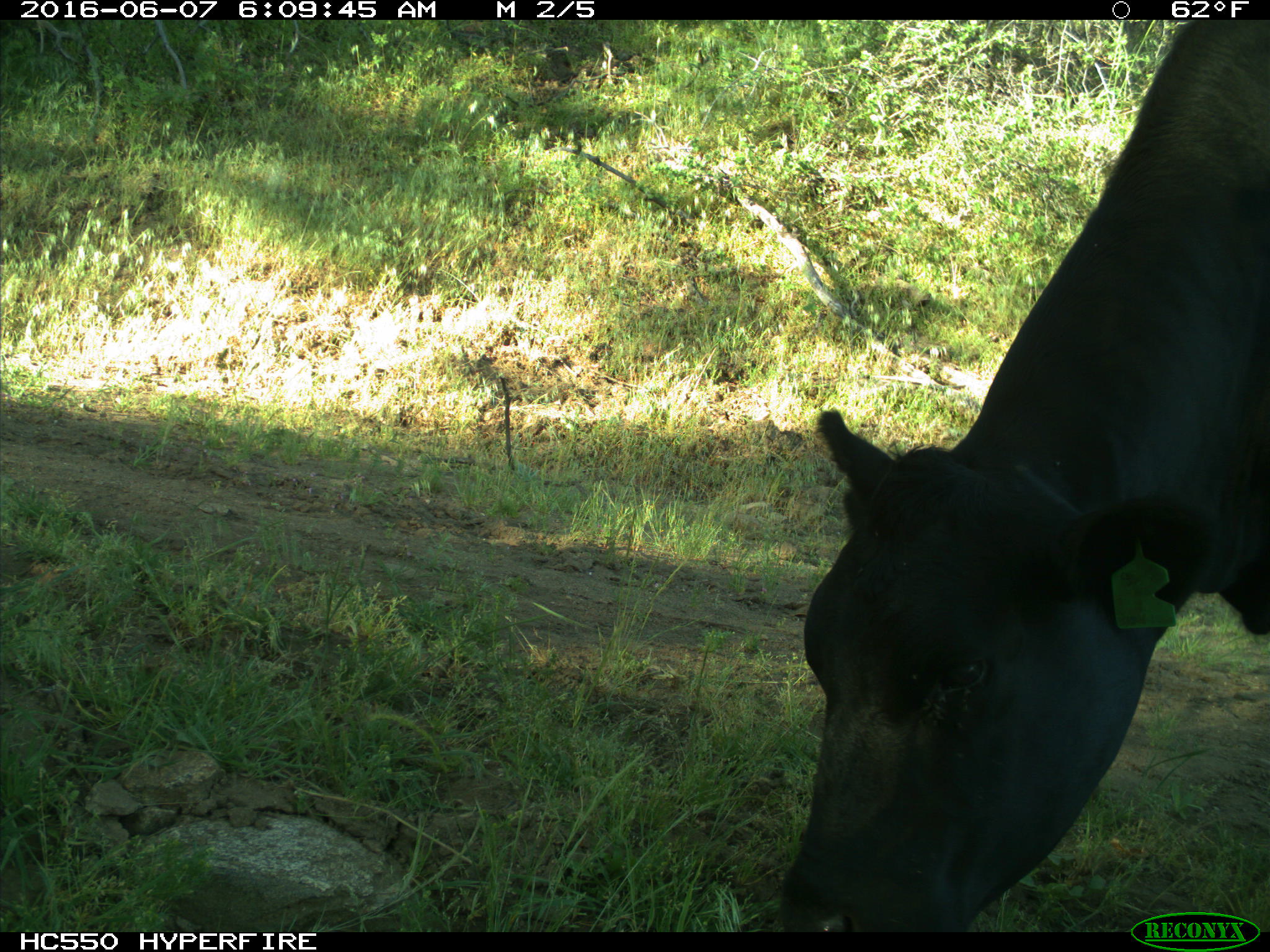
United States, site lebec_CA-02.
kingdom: Animalia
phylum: Chordata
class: Mammalia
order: Artiodactyla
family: Bovidae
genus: Bos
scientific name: Bos taurus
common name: domestic cow